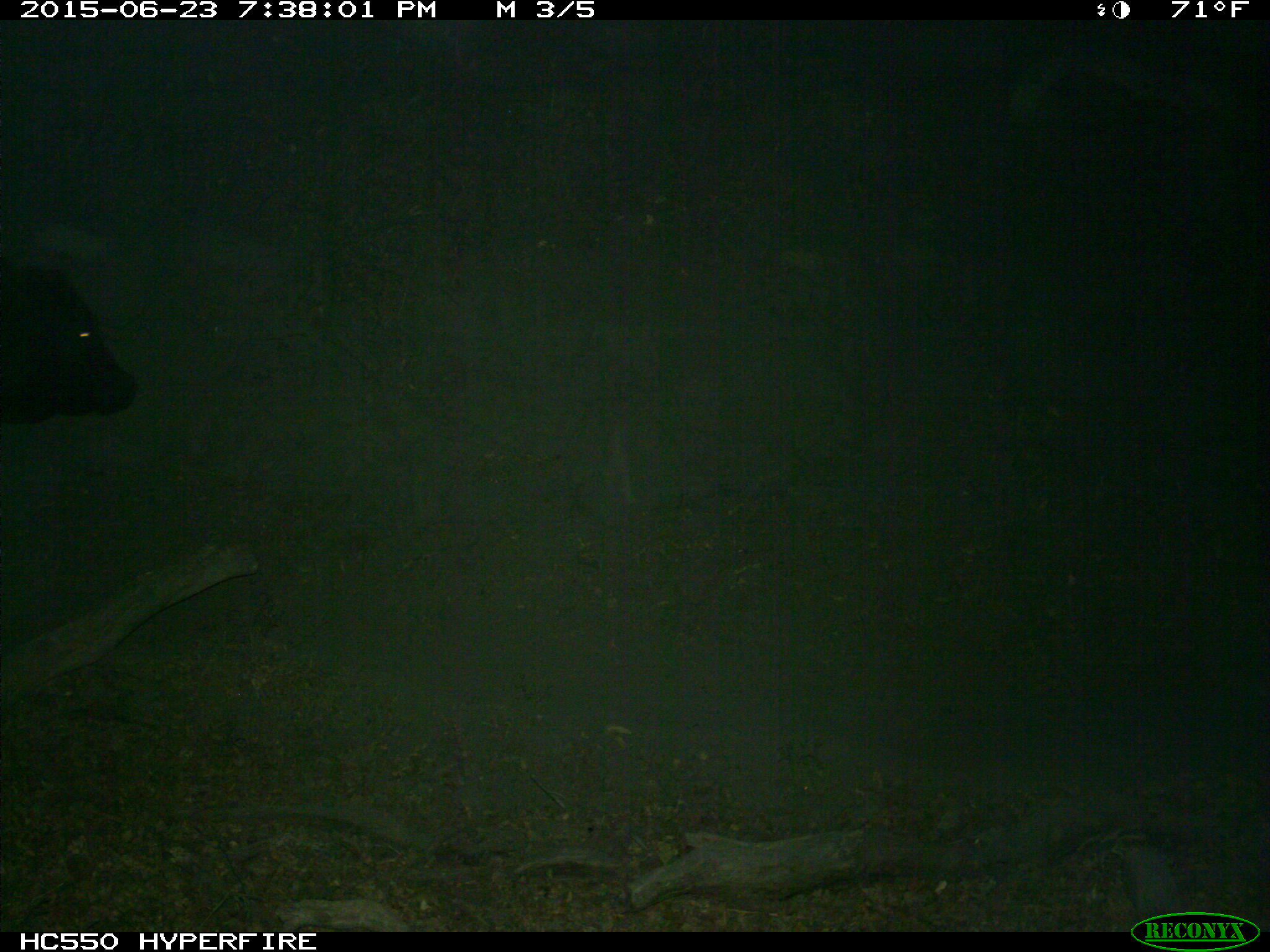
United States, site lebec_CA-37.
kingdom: Animalia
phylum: Chordata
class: Mammalia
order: Artiodactyla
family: Bovidae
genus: Bos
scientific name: Bos taurus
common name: domestic cow